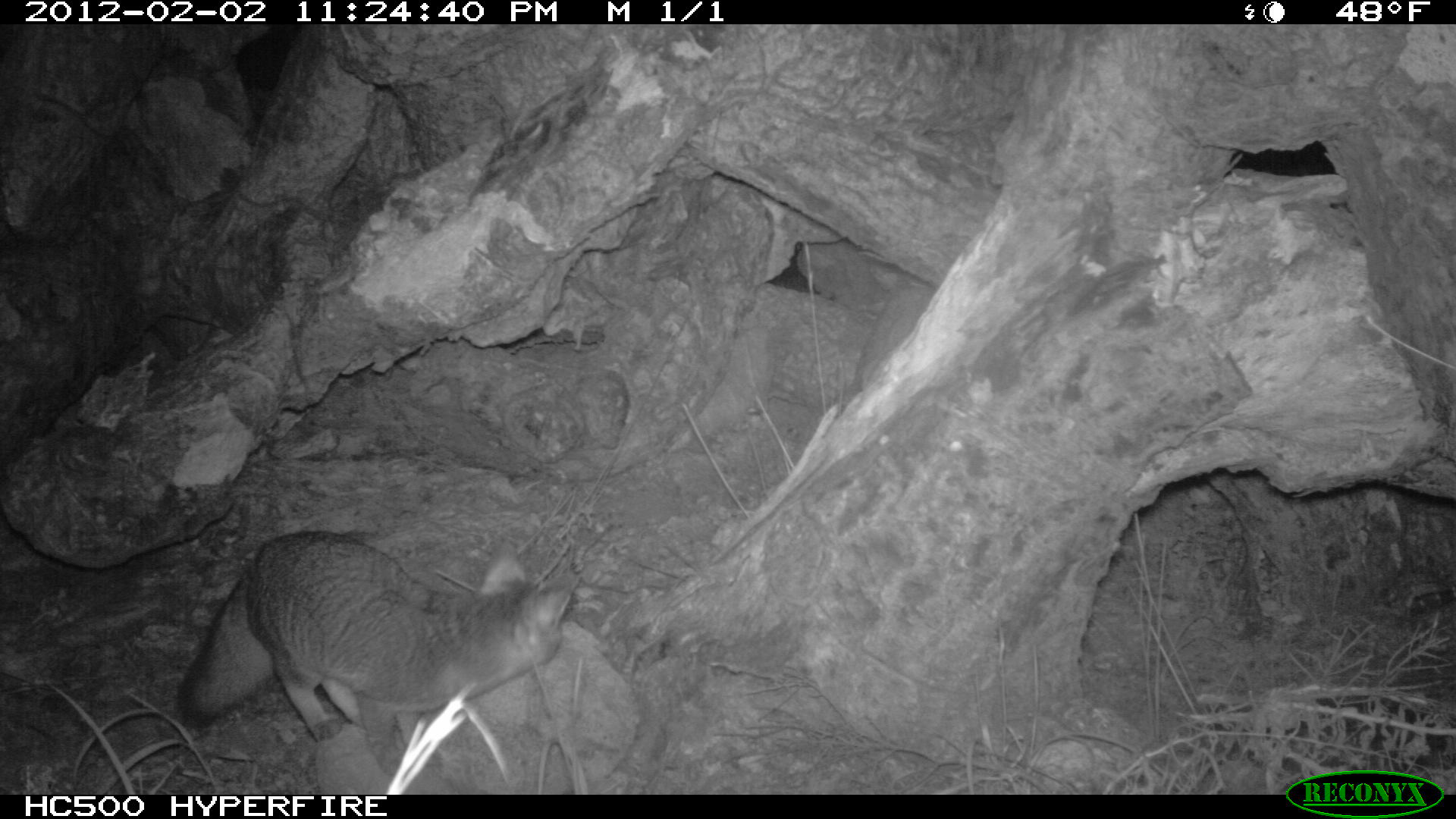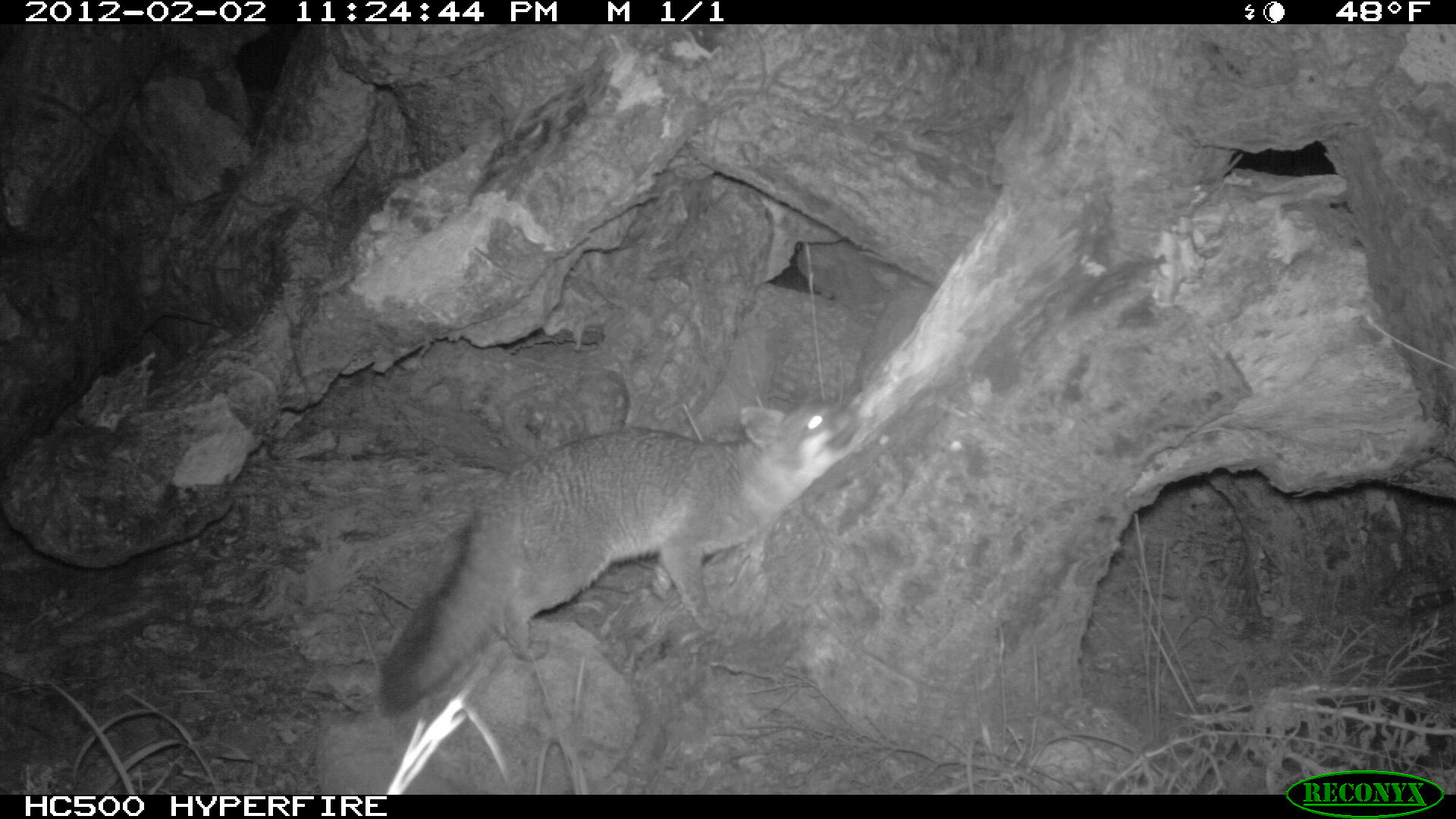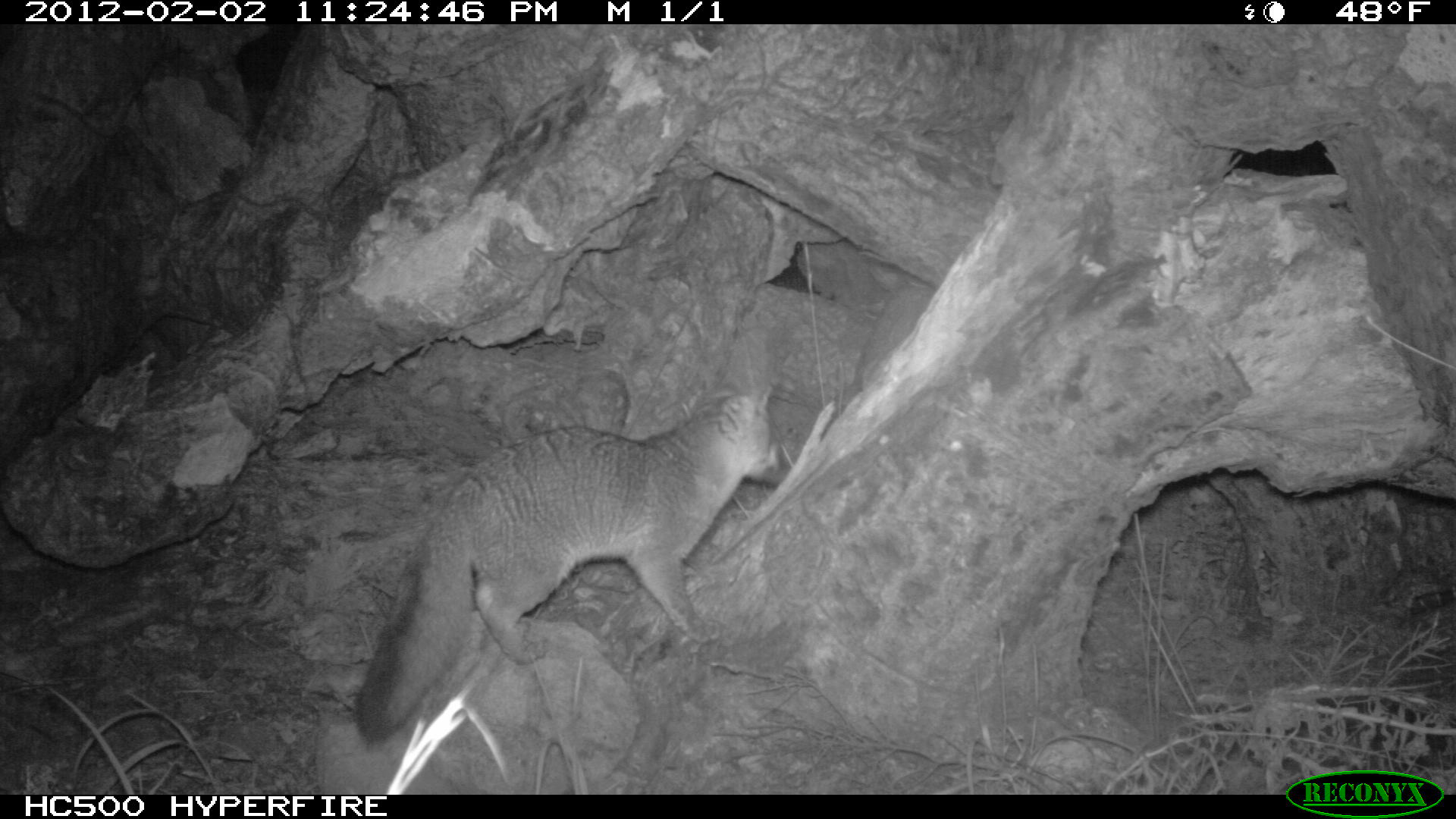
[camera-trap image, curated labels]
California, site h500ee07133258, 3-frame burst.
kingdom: Animalia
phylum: Chordata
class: Mammalia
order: Carnivora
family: Canidae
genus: Urocyon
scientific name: Urocyon littoralis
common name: island fox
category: fox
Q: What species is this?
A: Fox (island fox) (Urocyon littoralis).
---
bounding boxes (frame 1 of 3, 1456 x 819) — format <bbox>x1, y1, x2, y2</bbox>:
fox: <bbox>173, 527, 577, 778</bbox>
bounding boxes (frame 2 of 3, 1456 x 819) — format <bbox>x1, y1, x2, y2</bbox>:
fox: <bbox>379, 399, 863, 717</bbox>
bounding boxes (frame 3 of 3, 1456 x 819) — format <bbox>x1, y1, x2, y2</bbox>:
fox: <bbox>353, 382, 786, 745</bbox>